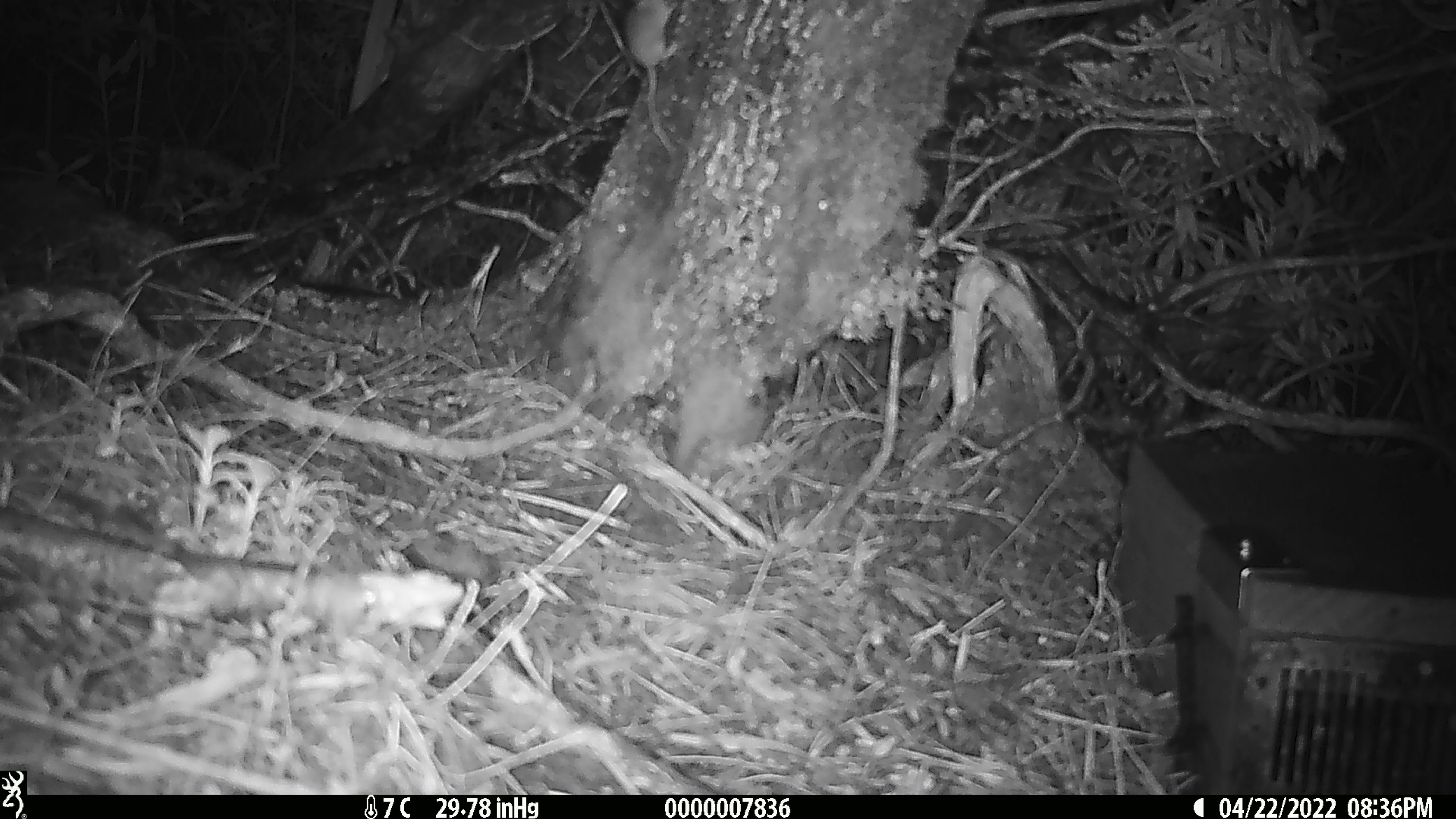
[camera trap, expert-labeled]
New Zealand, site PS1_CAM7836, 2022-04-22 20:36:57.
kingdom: Animalia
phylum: Chordata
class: Mammalia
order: Rodentia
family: Muridae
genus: Mus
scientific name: Mus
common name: mouse